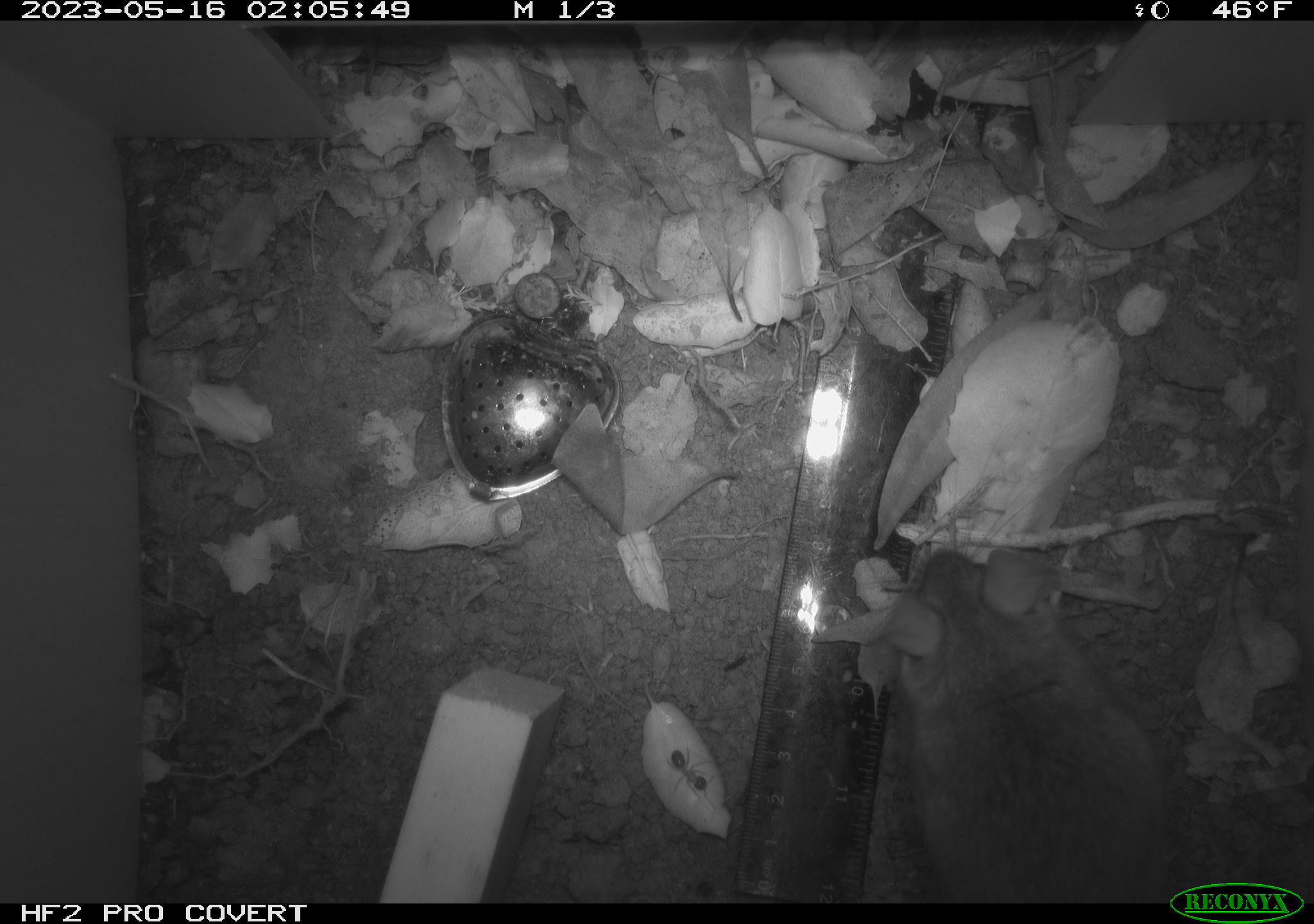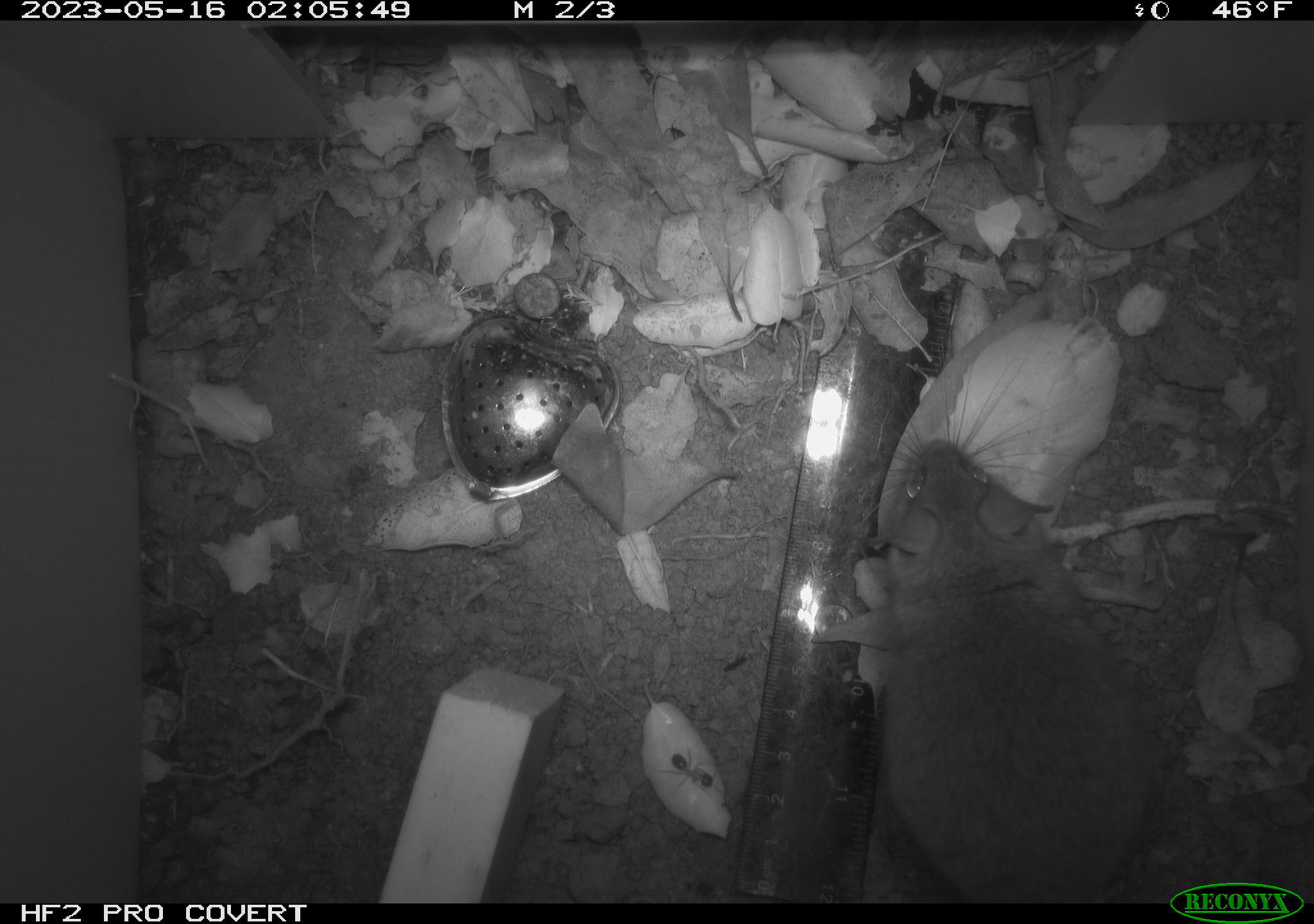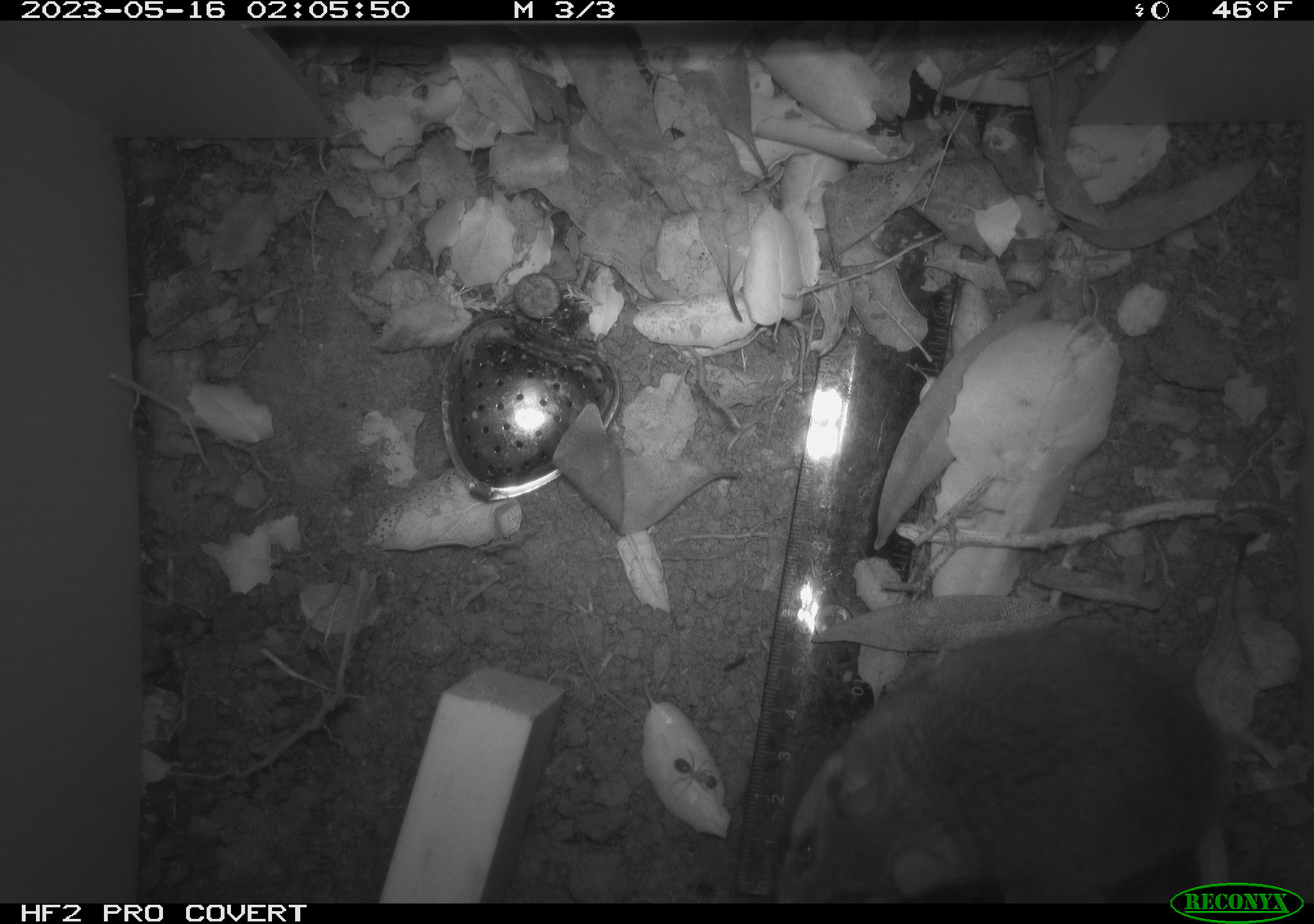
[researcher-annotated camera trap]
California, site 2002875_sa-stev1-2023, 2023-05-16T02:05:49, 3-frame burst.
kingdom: Animalia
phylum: Chordata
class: Mammalia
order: Rodentia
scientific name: Rodentia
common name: mouse species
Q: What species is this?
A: Mouse species (Rodentia).